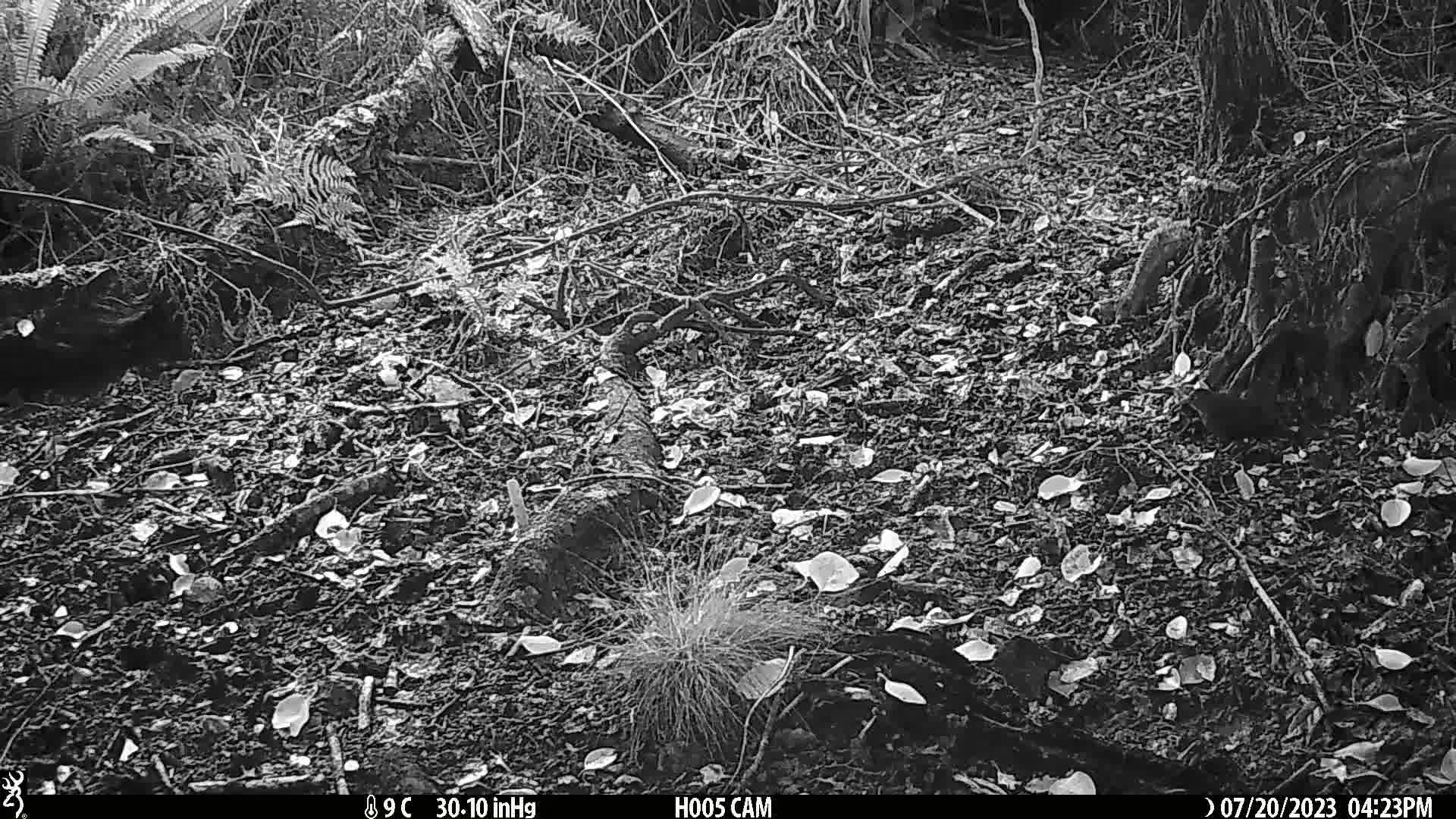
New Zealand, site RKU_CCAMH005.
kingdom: Animalia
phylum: Chordata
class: Aves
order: Passeriformes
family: Turdidae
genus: Turdus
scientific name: Turdus merula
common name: eurasian blackbird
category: blackbird